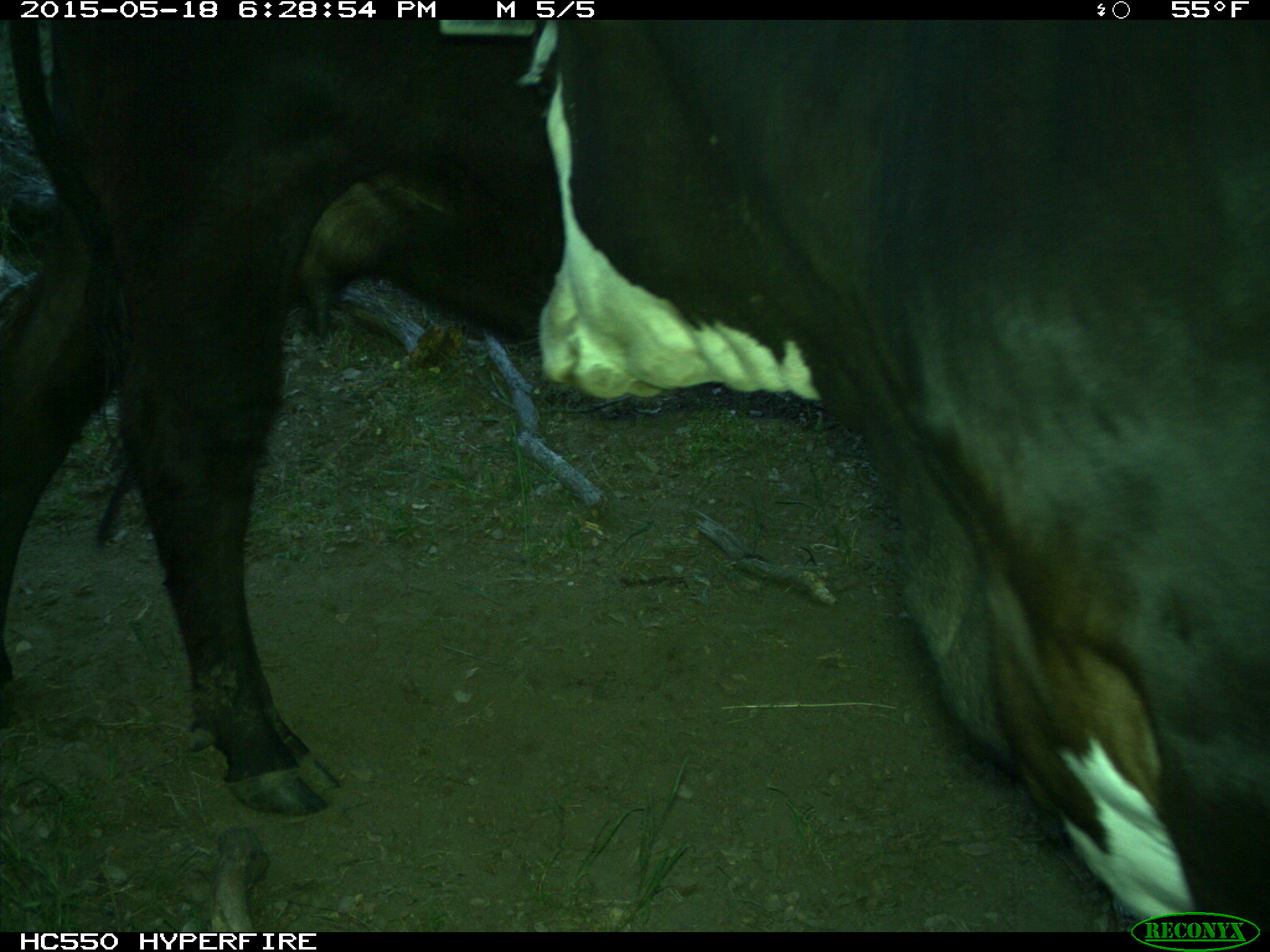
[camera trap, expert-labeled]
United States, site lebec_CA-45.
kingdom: Animalia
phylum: Chordata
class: Mammalia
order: Artiodactyla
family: Bovidae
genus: Bos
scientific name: Bos taurus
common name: domestic cow